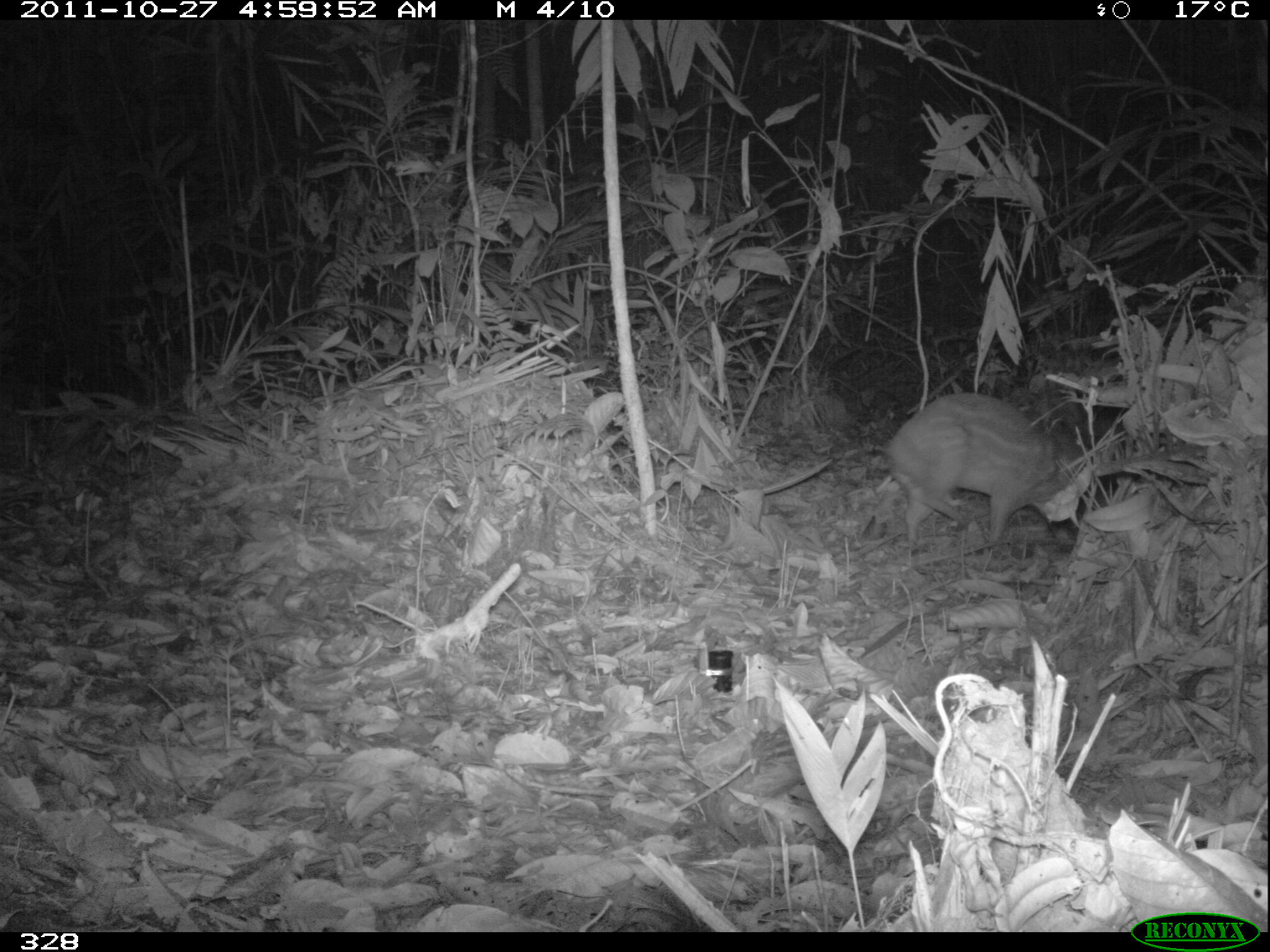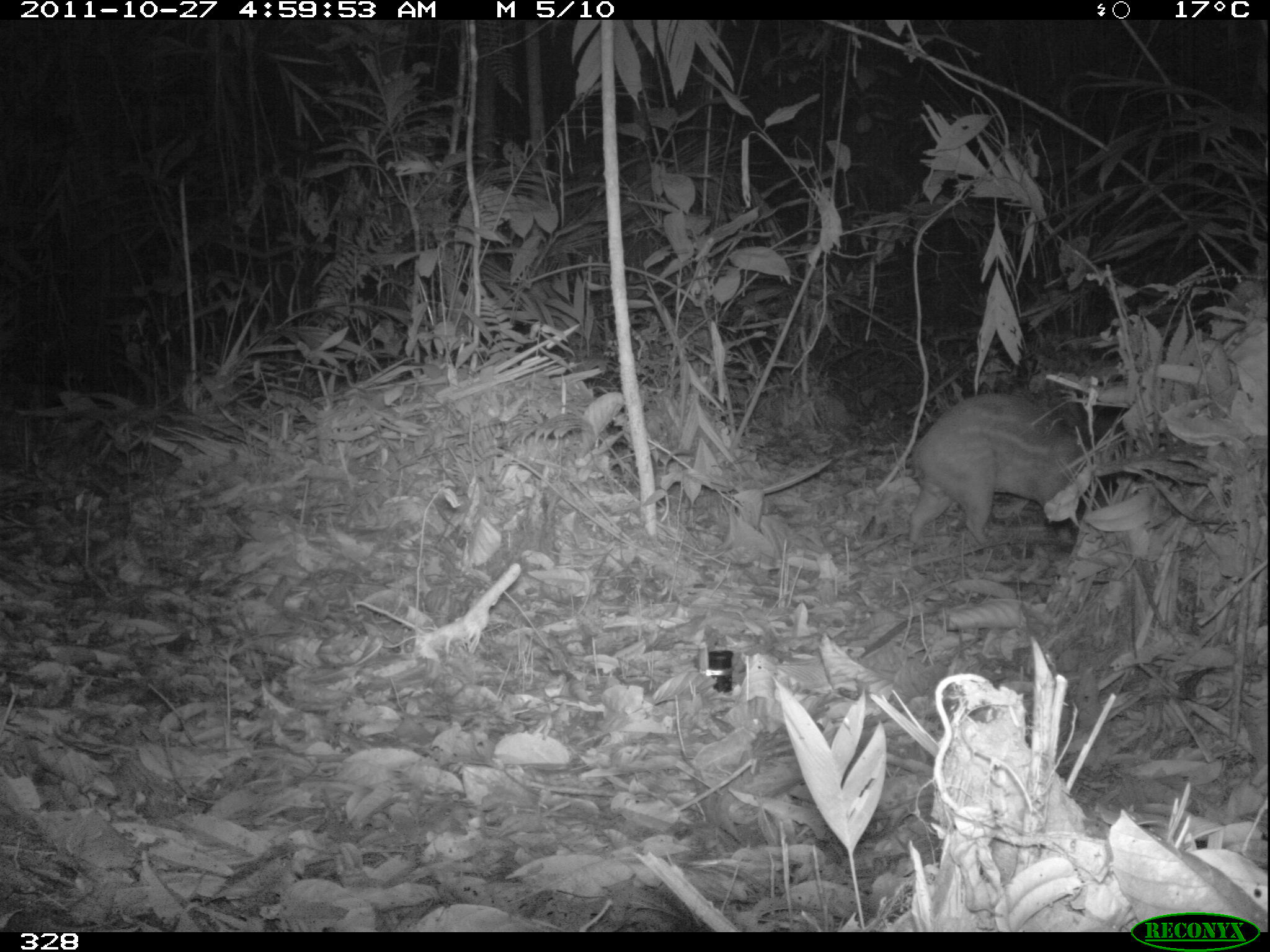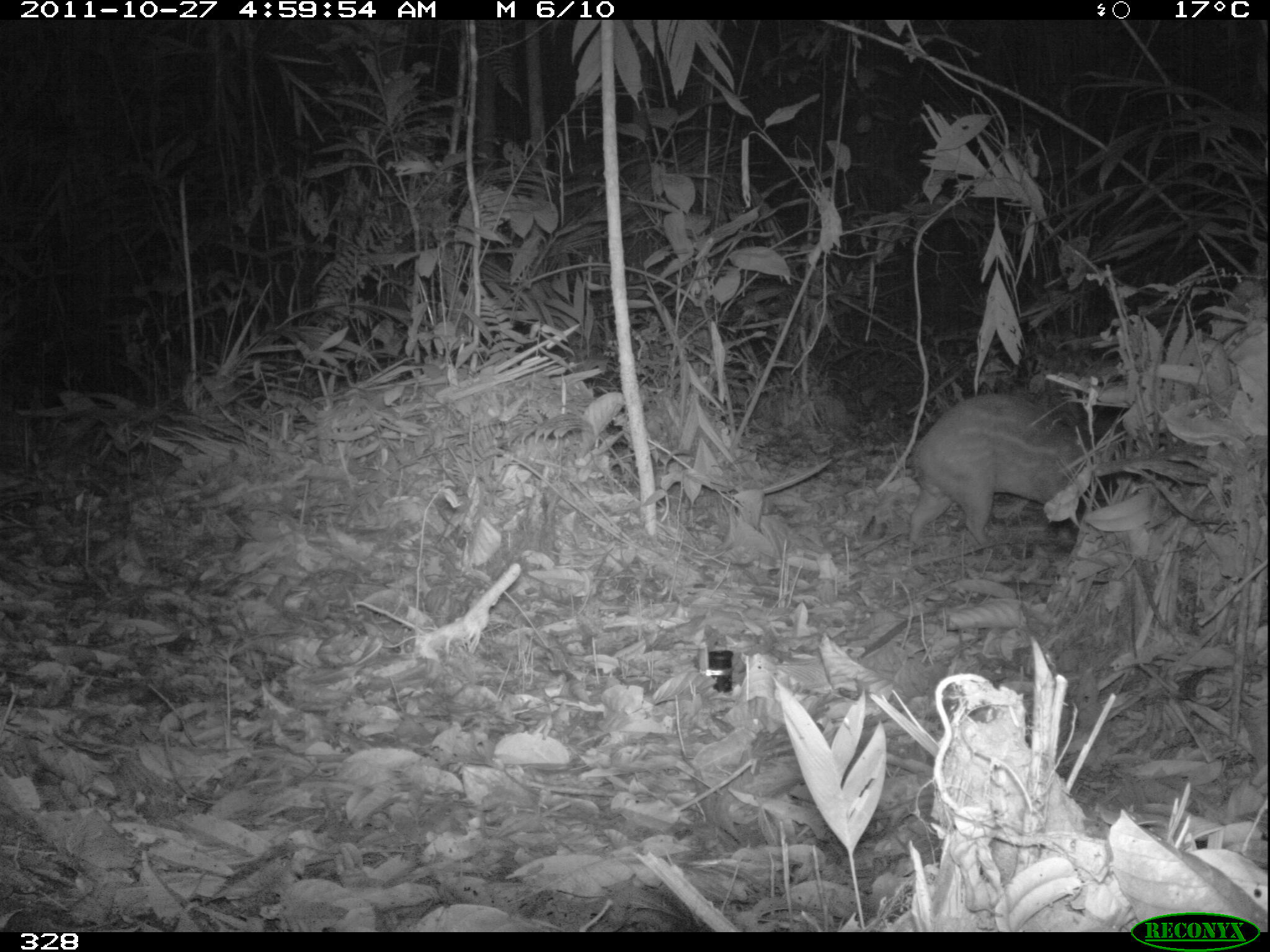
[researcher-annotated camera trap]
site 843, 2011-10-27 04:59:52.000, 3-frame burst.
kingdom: Animalia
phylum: Chordata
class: Mammalia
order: Rodentia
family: Cuniculidae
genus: Cuniculus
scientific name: Cuniculus paca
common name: spotted paca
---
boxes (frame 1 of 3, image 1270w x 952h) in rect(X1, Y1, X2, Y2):
cuniculus paca: rect(883, 390, 1097, 545)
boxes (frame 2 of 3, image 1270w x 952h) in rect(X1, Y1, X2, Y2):
cuniculus paca: rect(907, 392, 1139, 551)